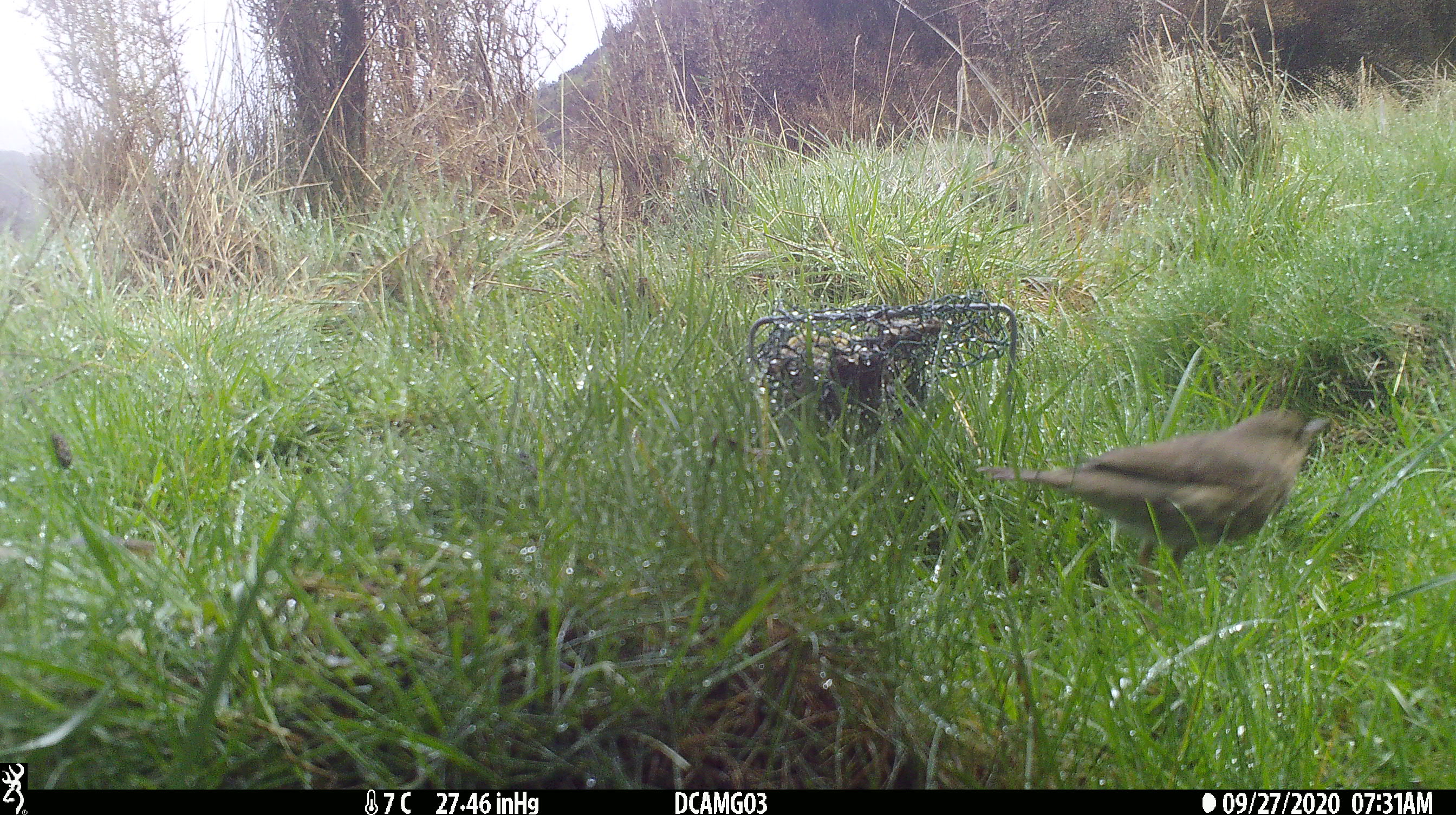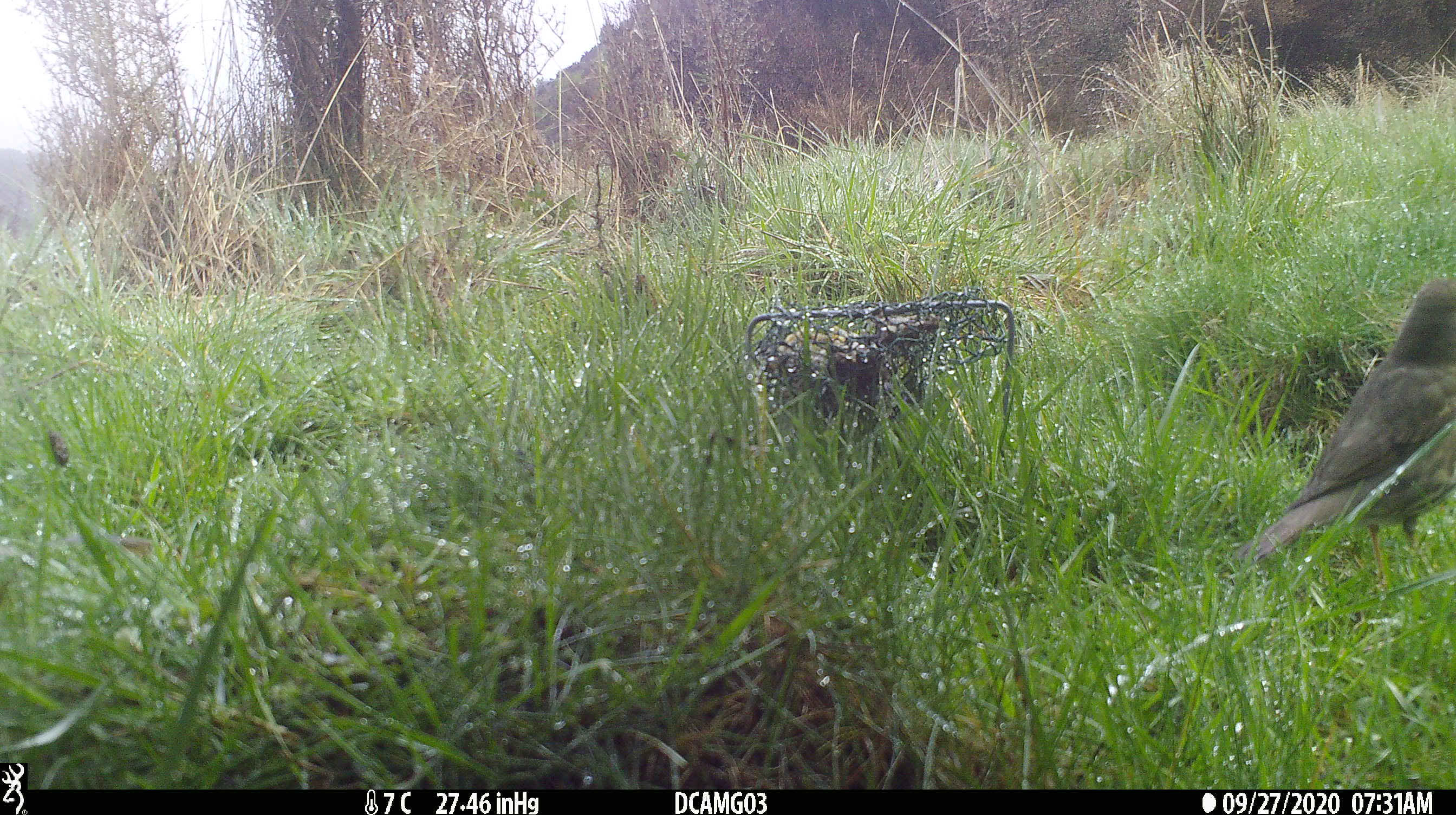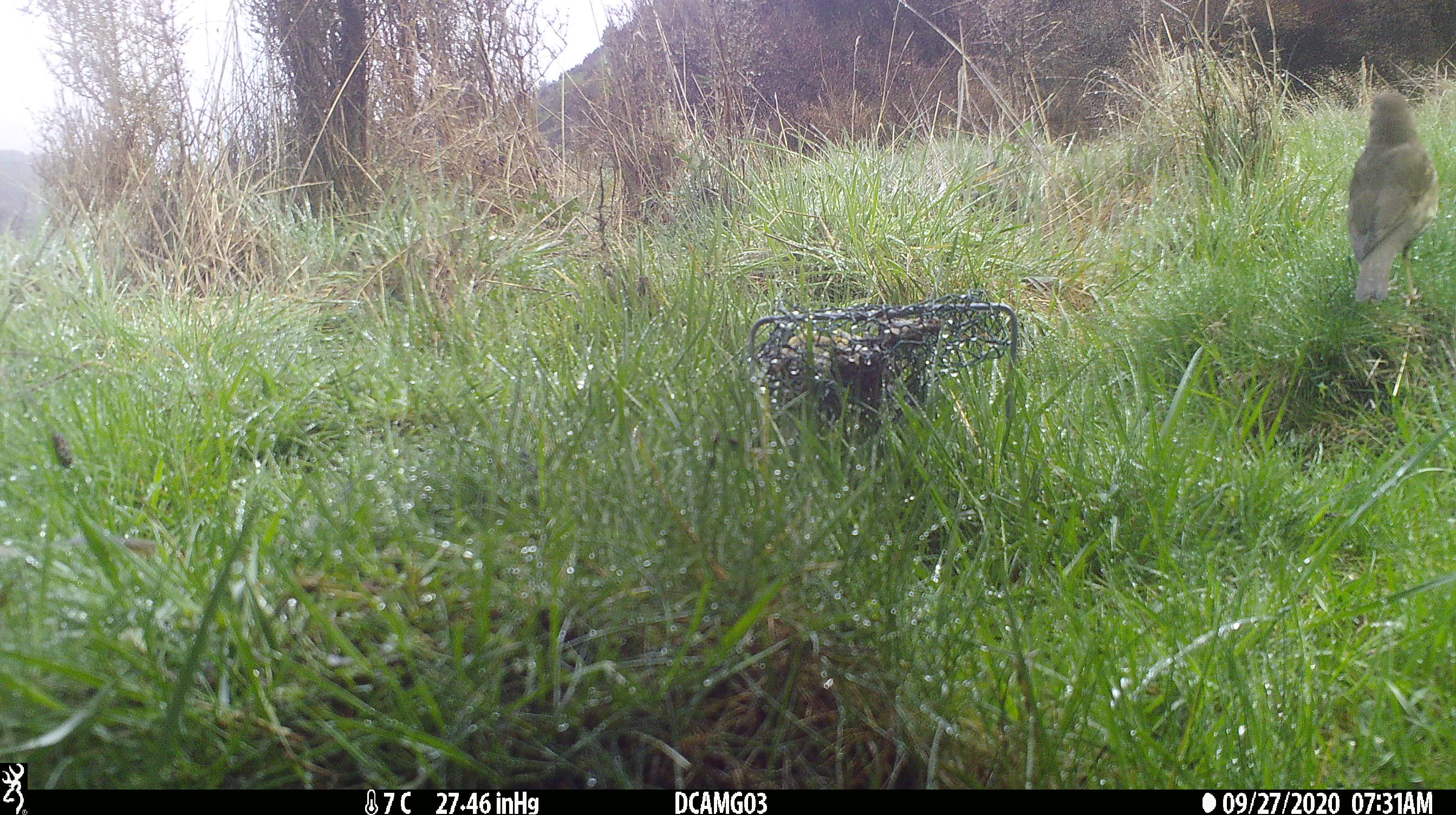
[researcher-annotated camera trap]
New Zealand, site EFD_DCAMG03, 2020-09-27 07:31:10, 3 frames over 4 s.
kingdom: Animalia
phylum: Chordata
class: Aves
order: Passeriformes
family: Turdidae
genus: Turdus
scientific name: Turdus philomelos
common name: song thrush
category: thrush